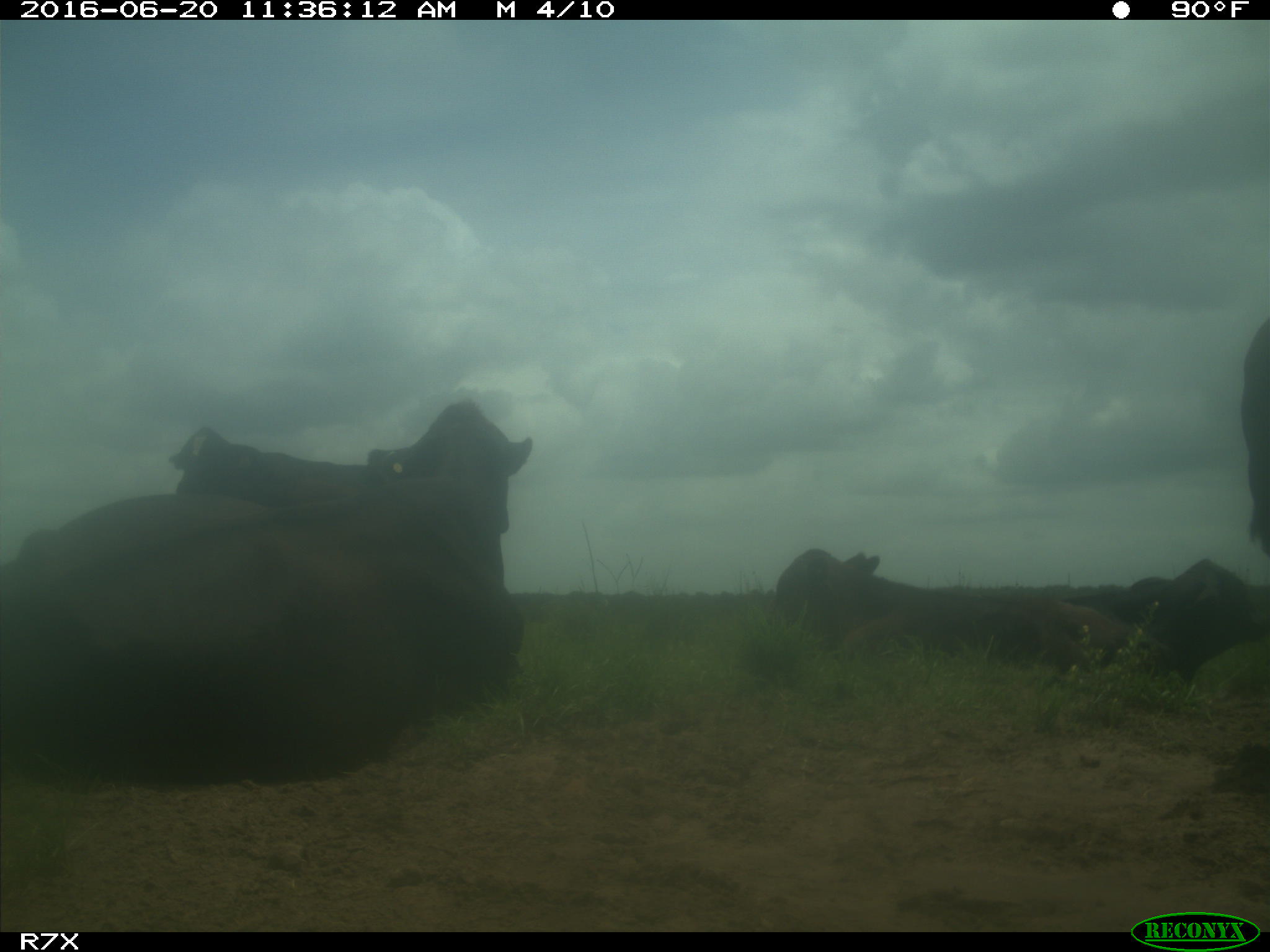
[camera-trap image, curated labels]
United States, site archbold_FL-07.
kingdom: Animalia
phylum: Chordata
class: Mammalia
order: Artiodactyla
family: Bovidae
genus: Bos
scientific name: Bos taurus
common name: domestic cow